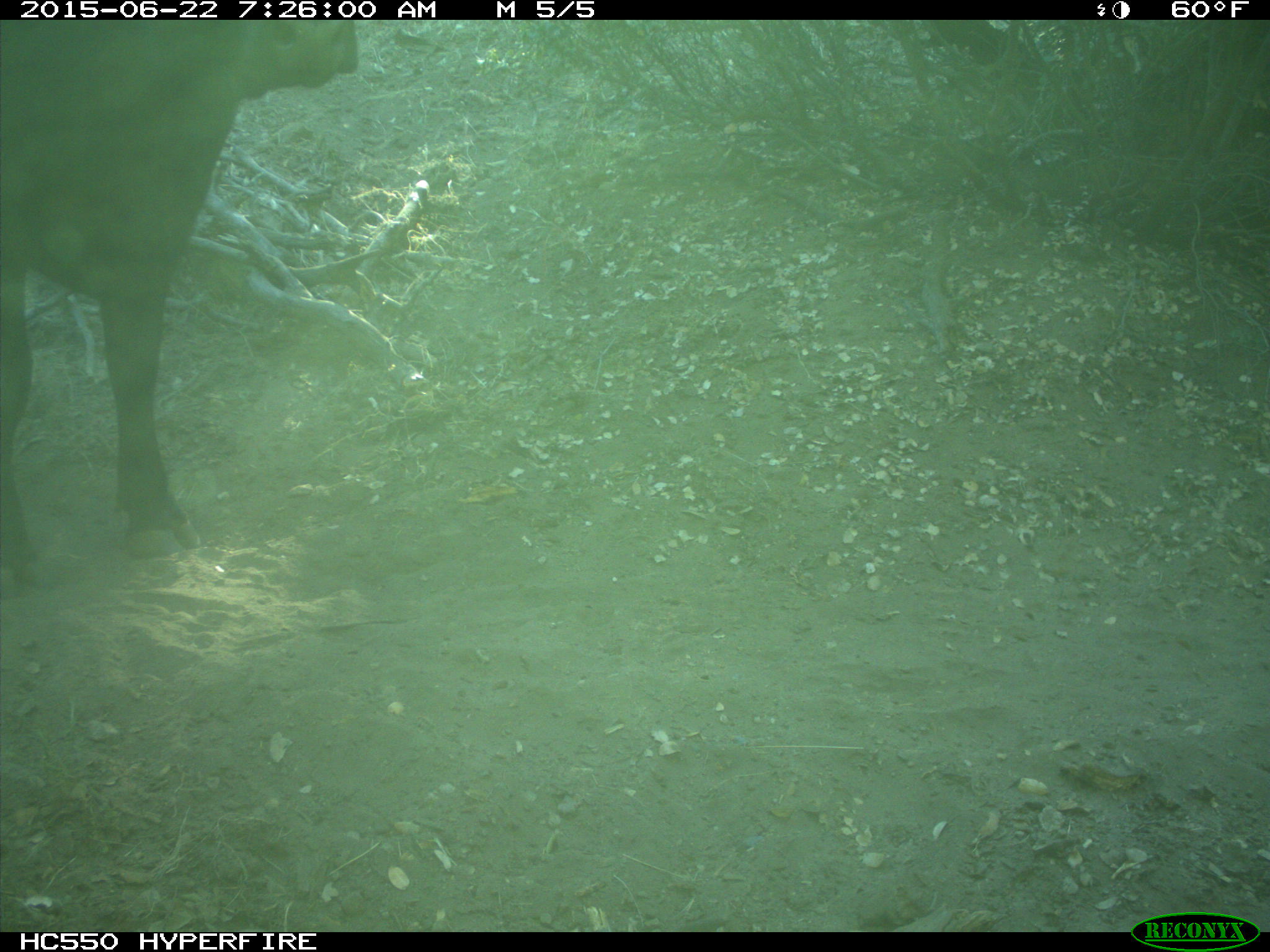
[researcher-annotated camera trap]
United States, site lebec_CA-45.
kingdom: Animalia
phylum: Chordata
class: Mammalia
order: Artiodactyla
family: Bovidae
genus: Bos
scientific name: Bos taurus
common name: domestic cow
Bos taurus (domestic cow).